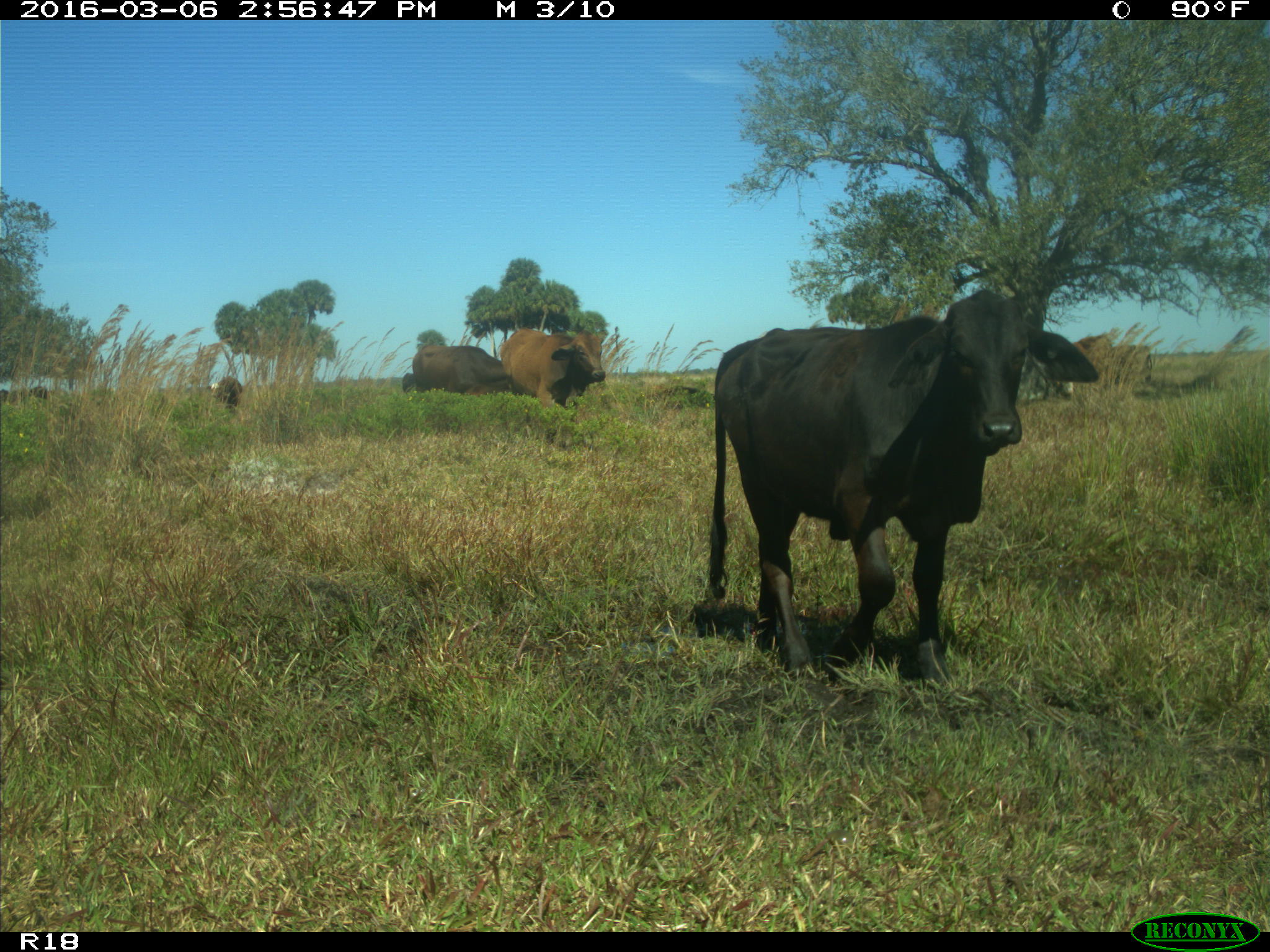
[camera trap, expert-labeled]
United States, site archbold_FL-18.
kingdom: Animalia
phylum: Chordata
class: Mammalia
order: Artiodactyla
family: Bovidae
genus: Bos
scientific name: Bos taurus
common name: domestic cow